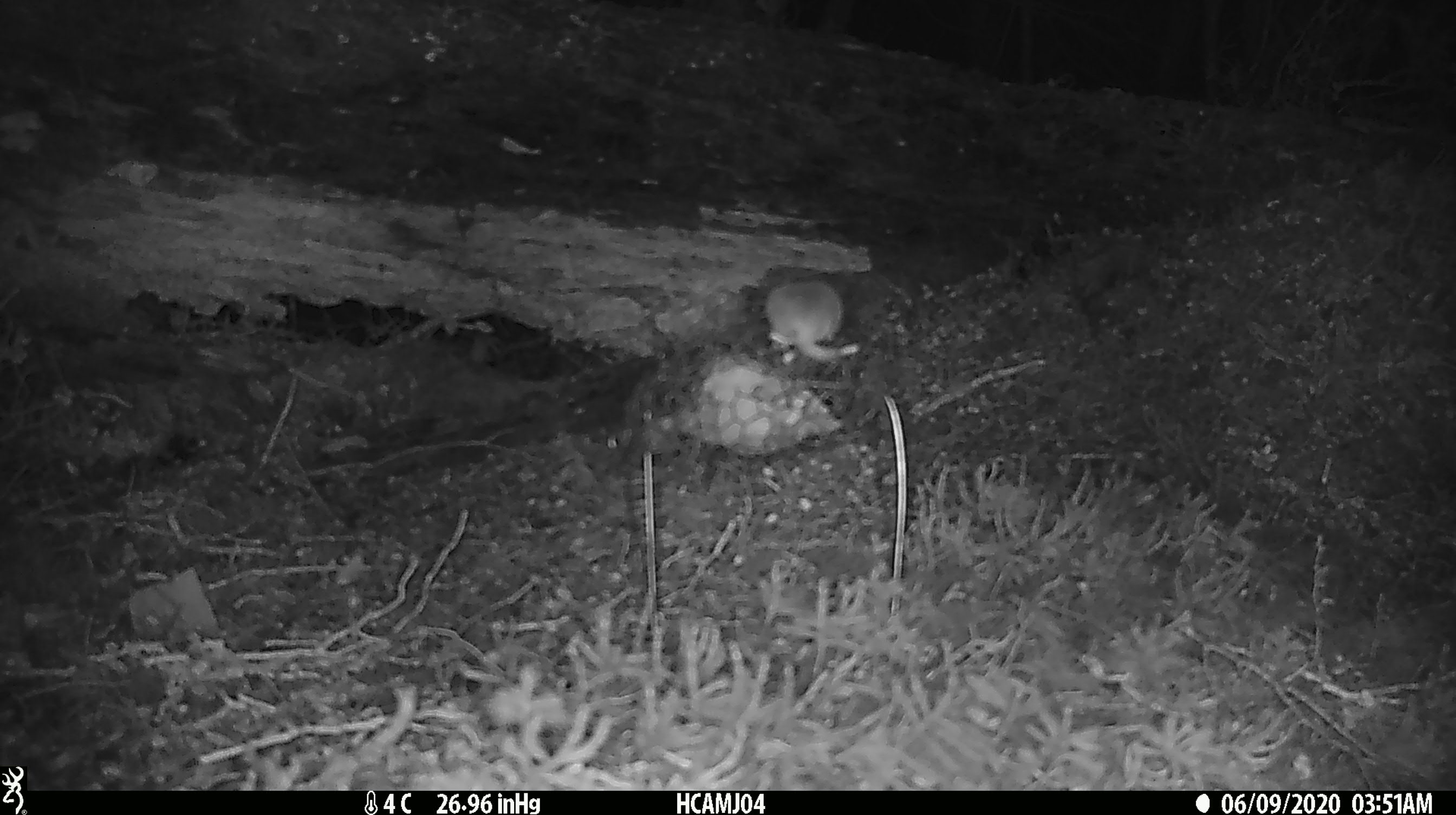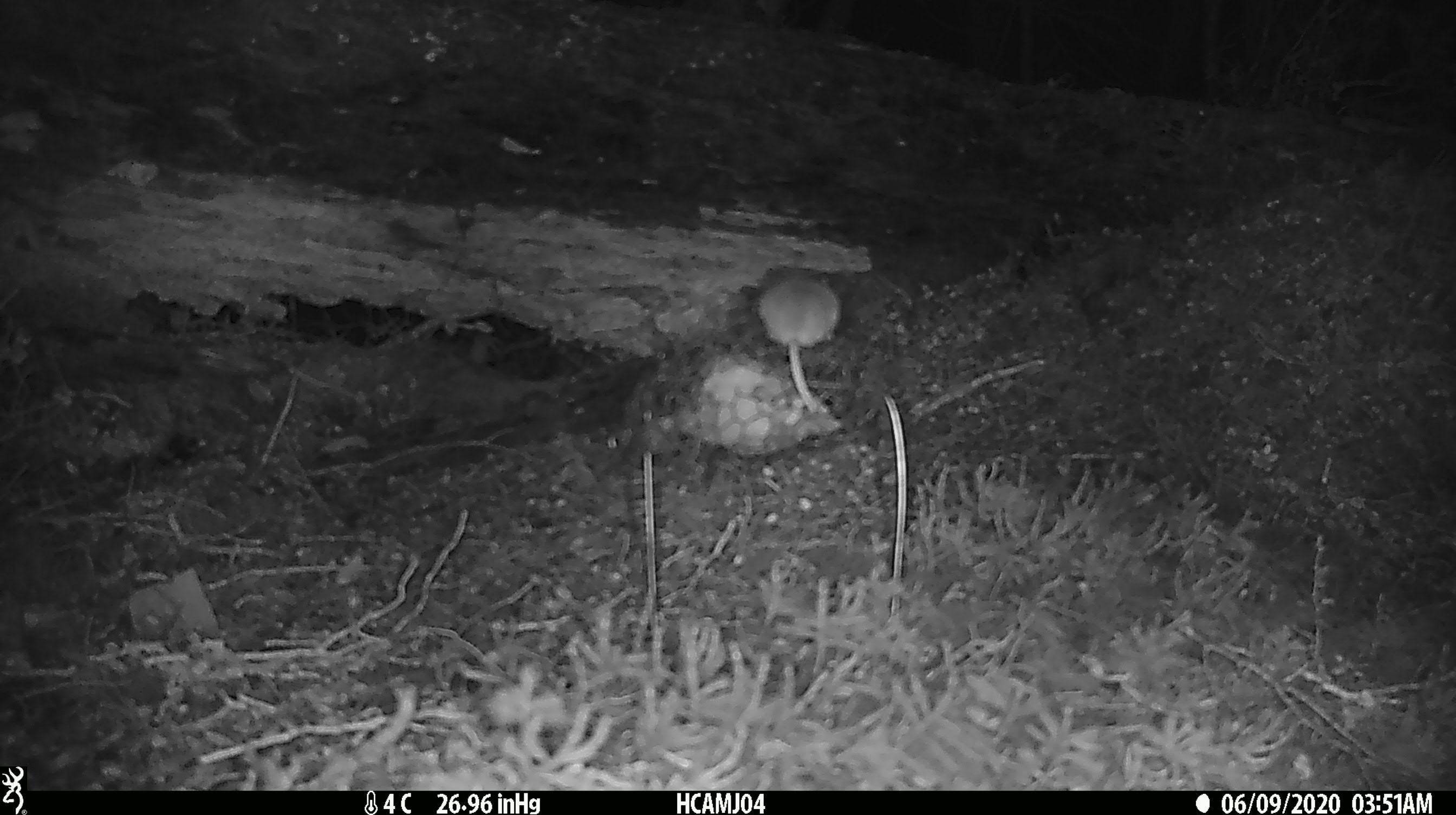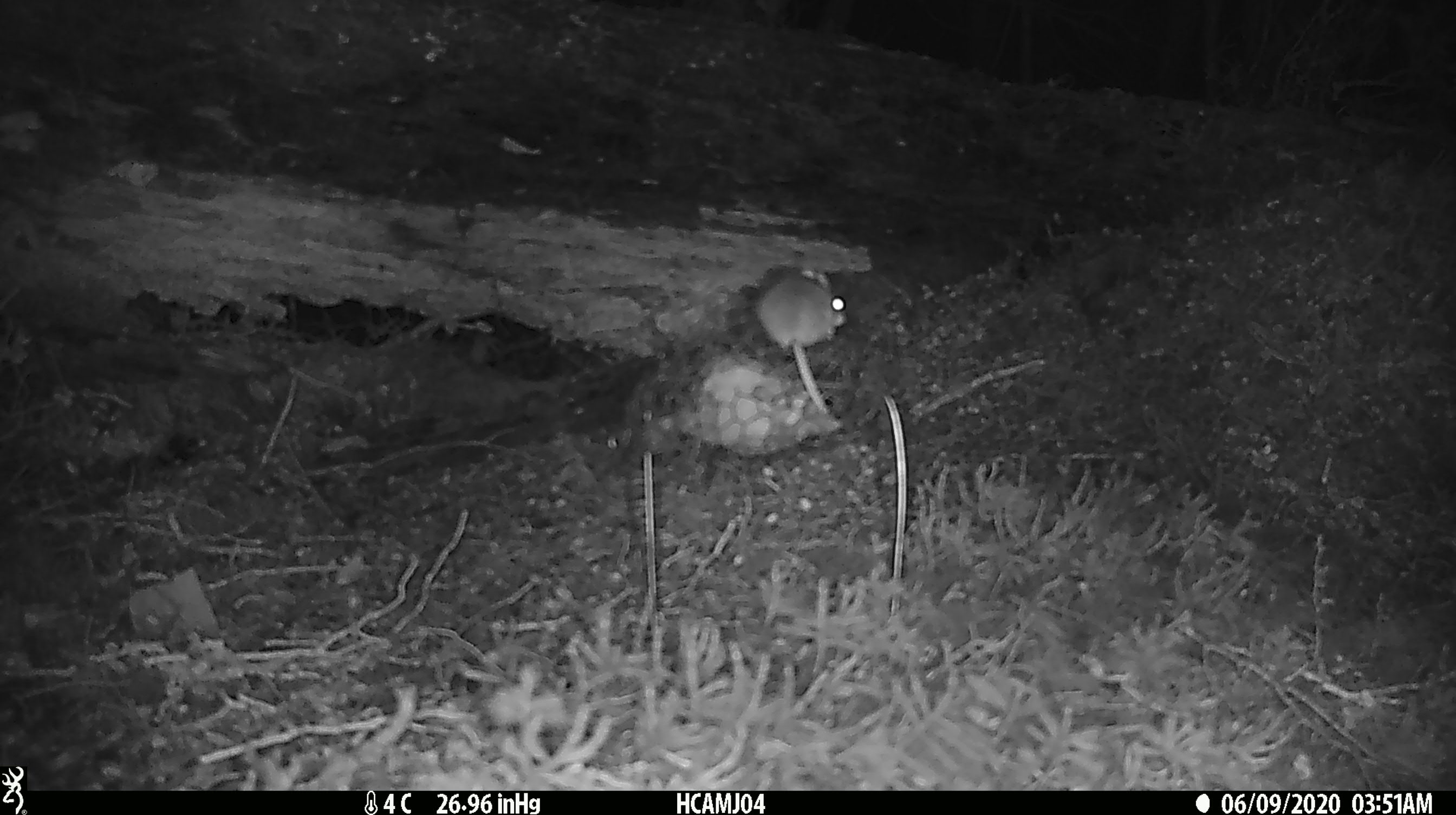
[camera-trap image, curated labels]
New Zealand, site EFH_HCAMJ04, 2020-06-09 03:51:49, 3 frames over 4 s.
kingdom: Animalia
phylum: Chordata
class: Mammalia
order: Rodentia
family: Muridae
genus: Mus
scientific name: Mus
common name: mouse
Mouse (Mus).